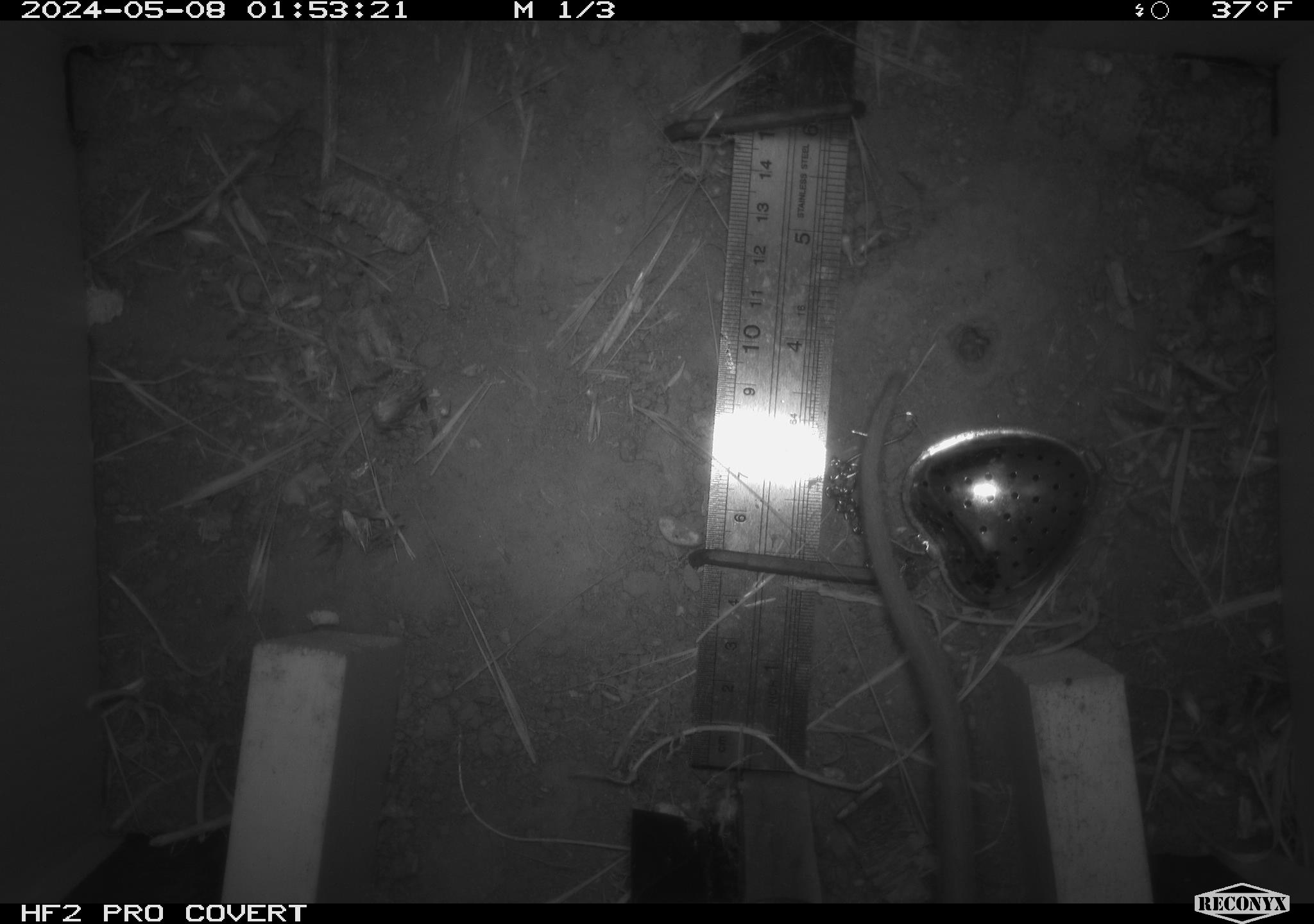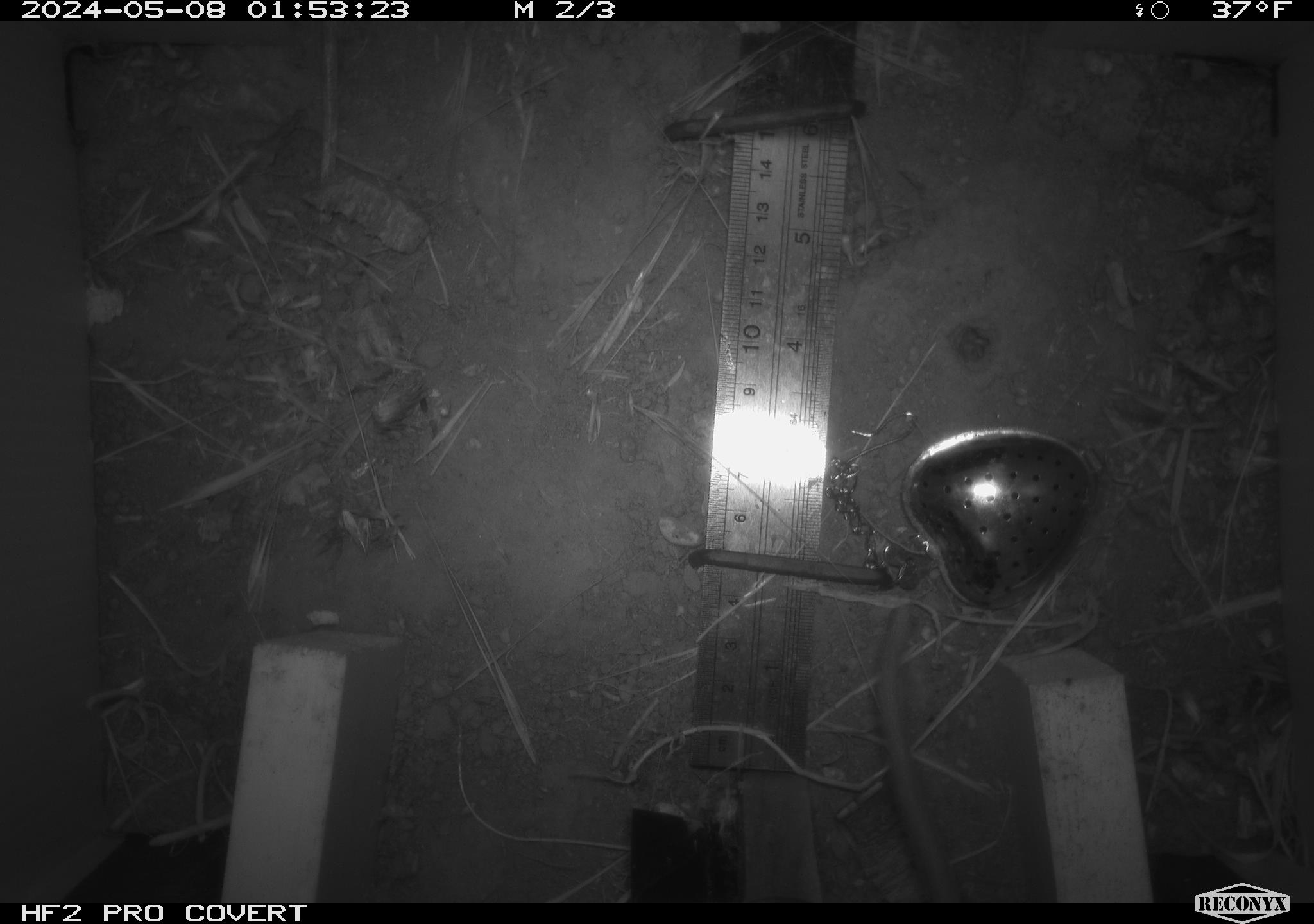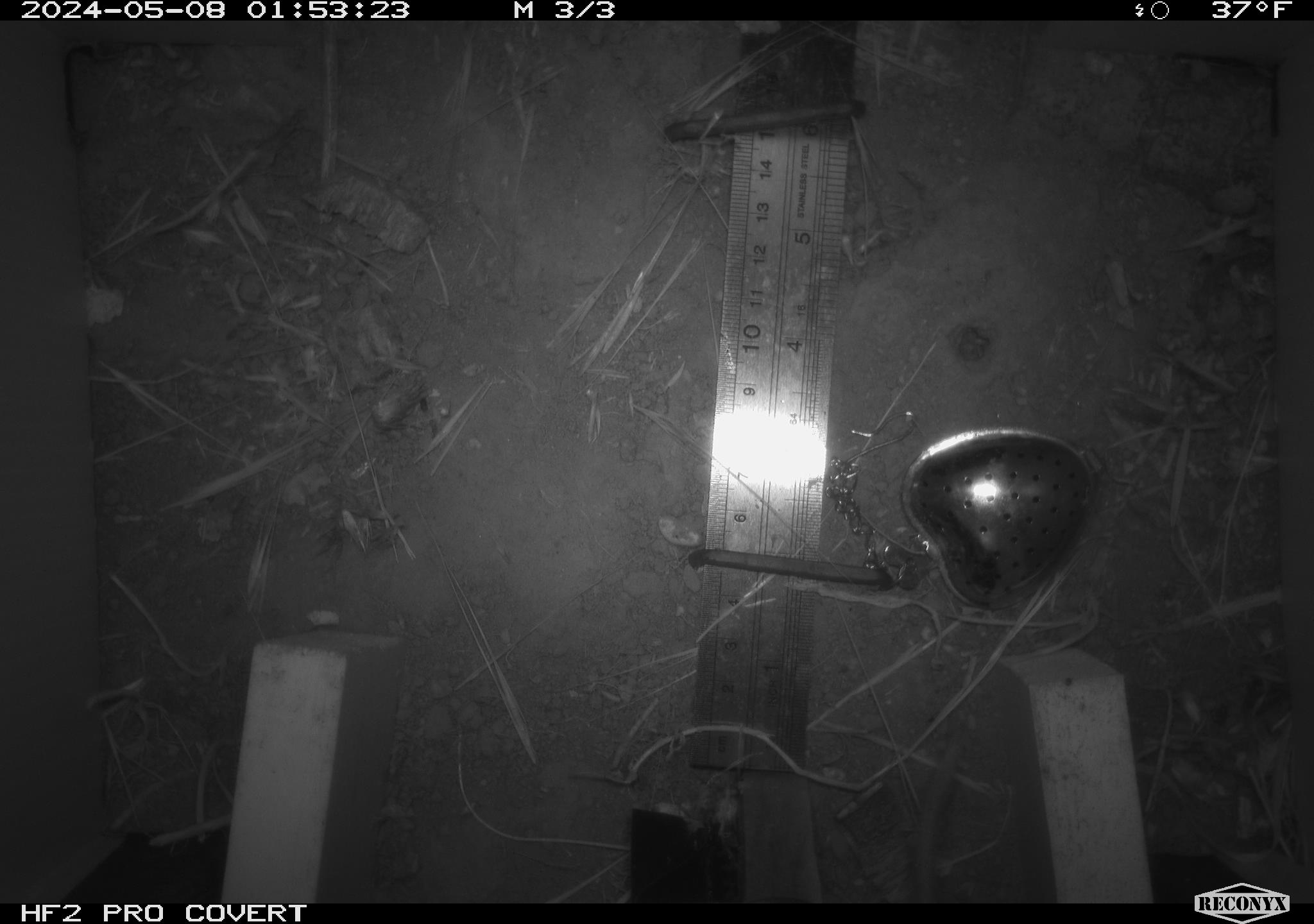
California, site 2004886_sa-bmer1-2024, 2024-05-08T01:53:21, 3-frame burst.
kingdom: Animalia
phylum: Chordata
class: Mammalia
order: Rodentia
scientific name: Rodentia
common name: mouse species